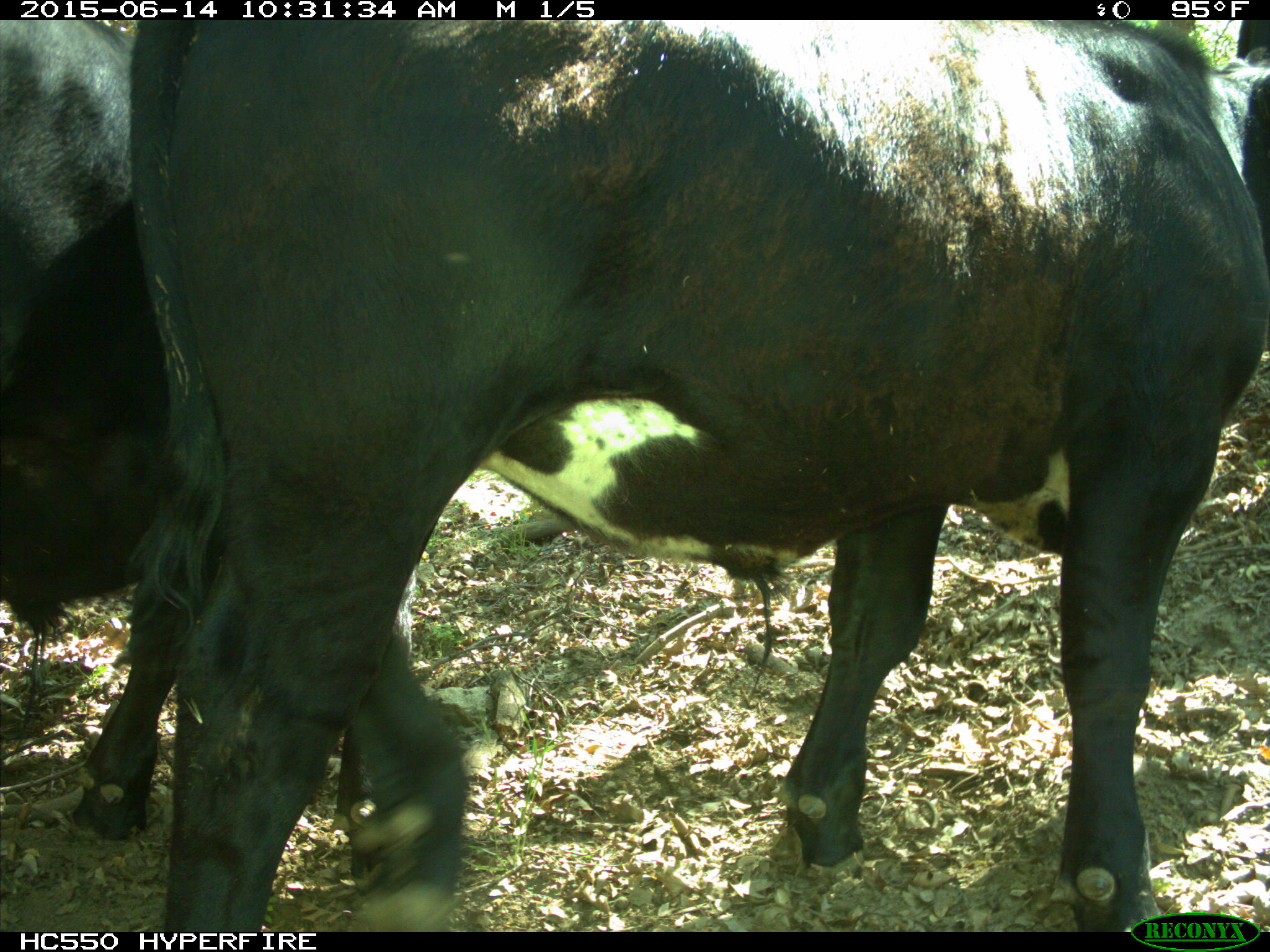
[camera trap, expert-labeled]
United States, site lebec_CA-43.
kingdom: Animalia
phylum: Chordata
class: Mammalia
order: Artiodactyla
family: Bovidae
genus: Bos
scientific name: Bos taurus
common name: domestic cow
Bos taurus (domestic cow).